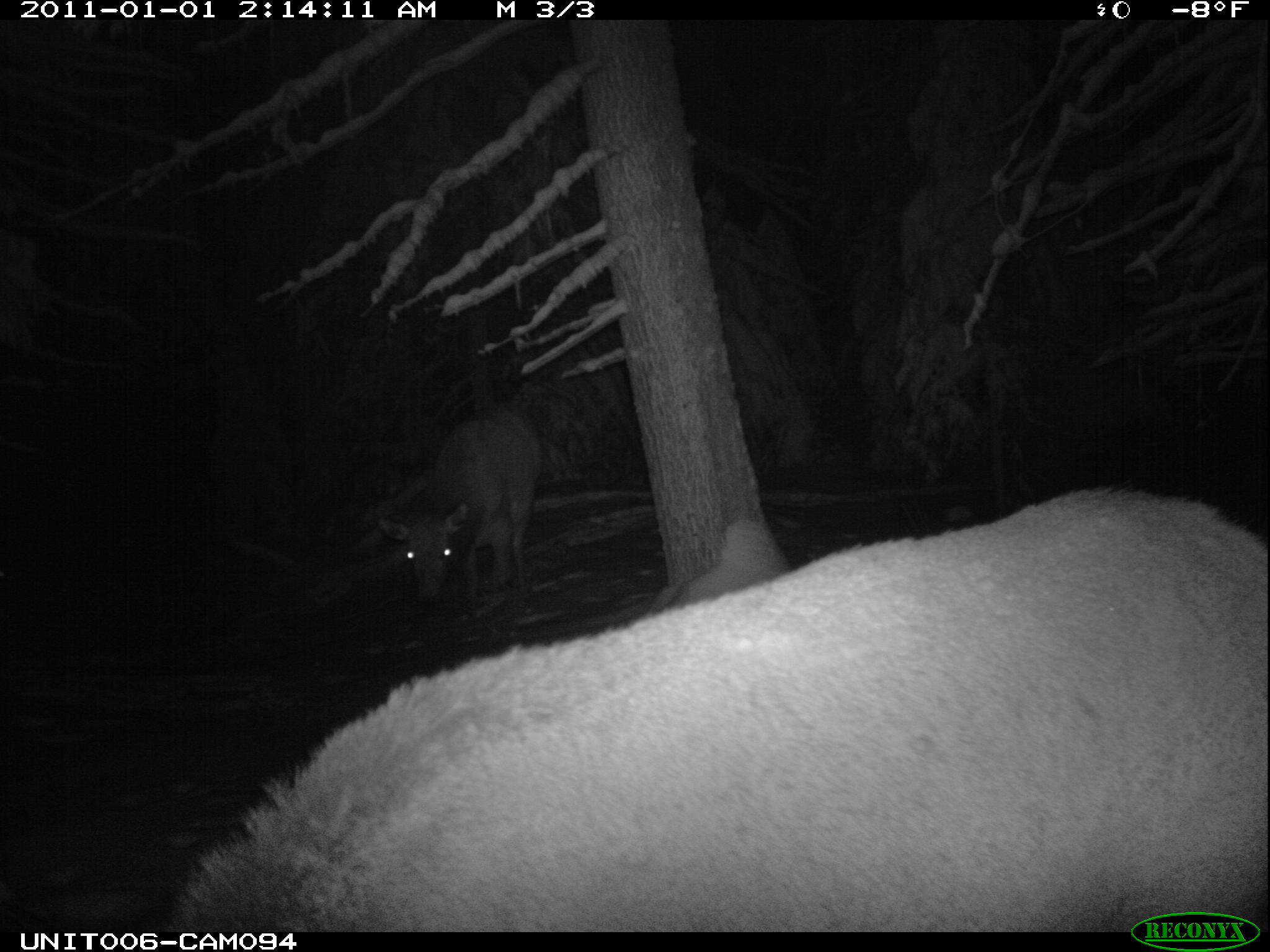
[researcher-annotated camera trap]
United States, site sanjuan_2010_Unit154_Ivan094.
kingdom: Animalia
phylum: Chordata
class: Mammalia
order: Artiodactyla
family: Cervidae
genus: Cervus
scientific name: Cervus elaphus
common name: red deer